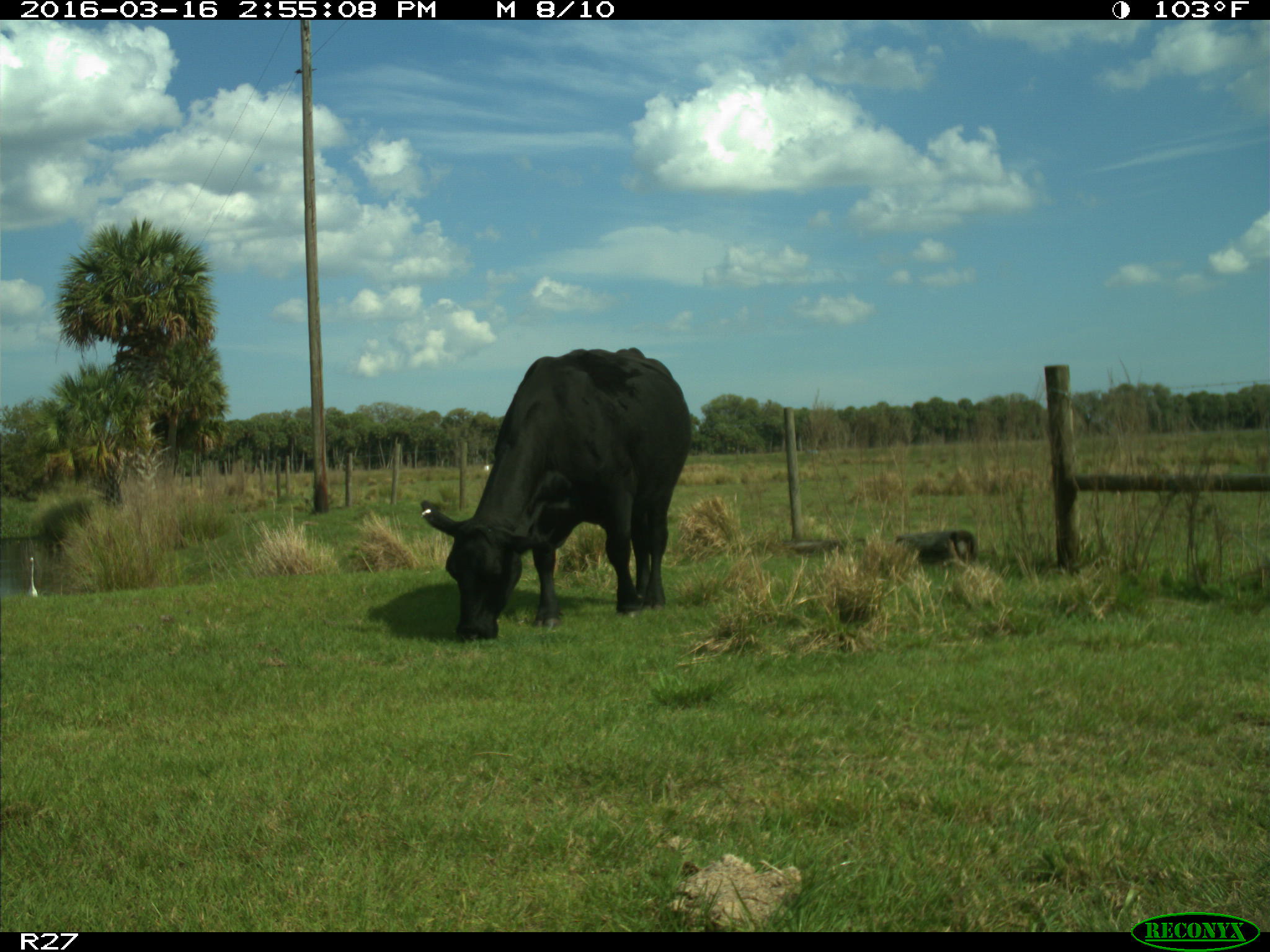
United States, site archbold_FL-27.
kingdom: Animalia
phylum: Chordata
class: Mammalia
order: Artiodactyla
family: Bovidae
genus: Bos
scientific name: Bos taurus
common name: domestic cow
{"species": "Bos taurus (domestic cow)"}